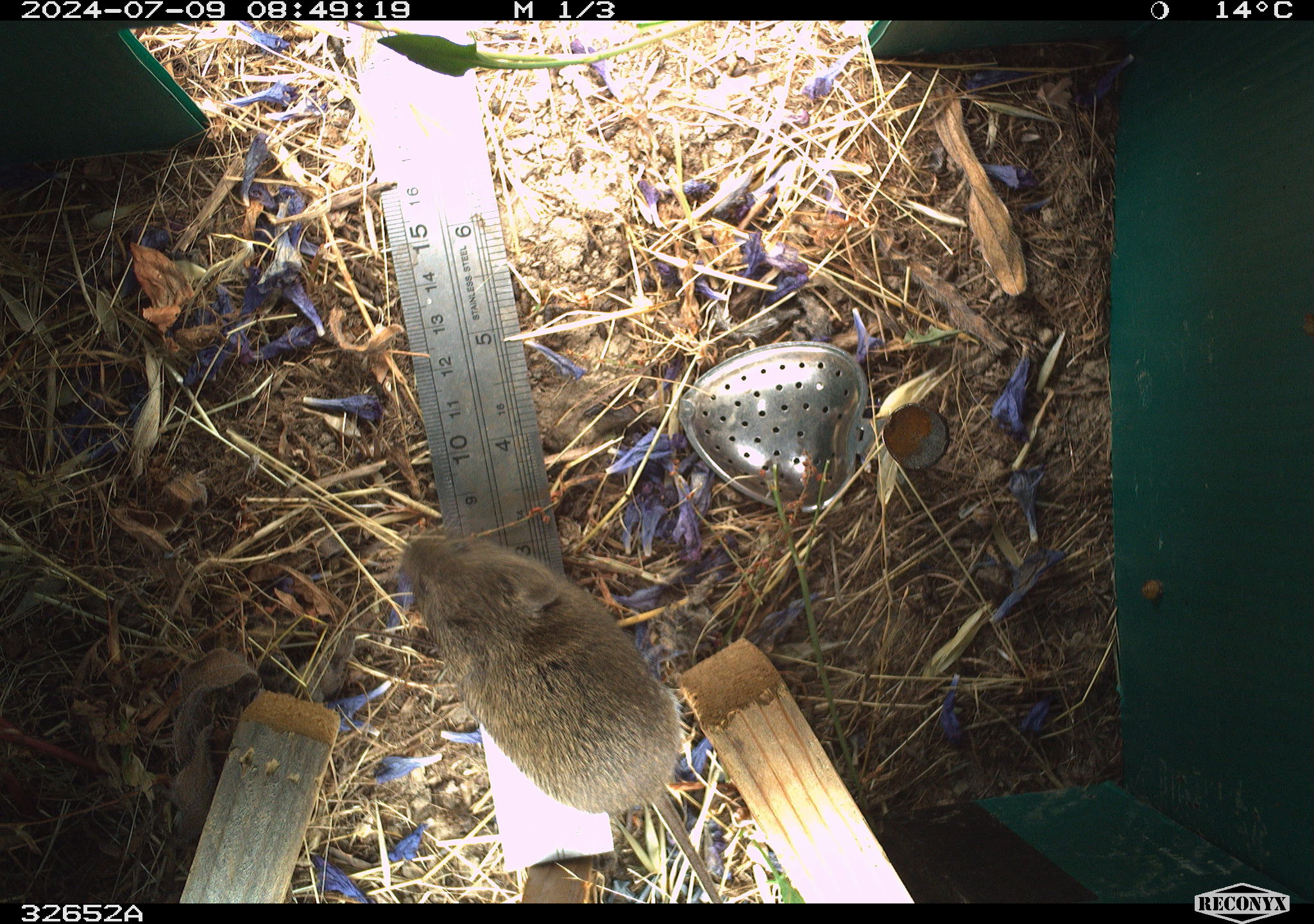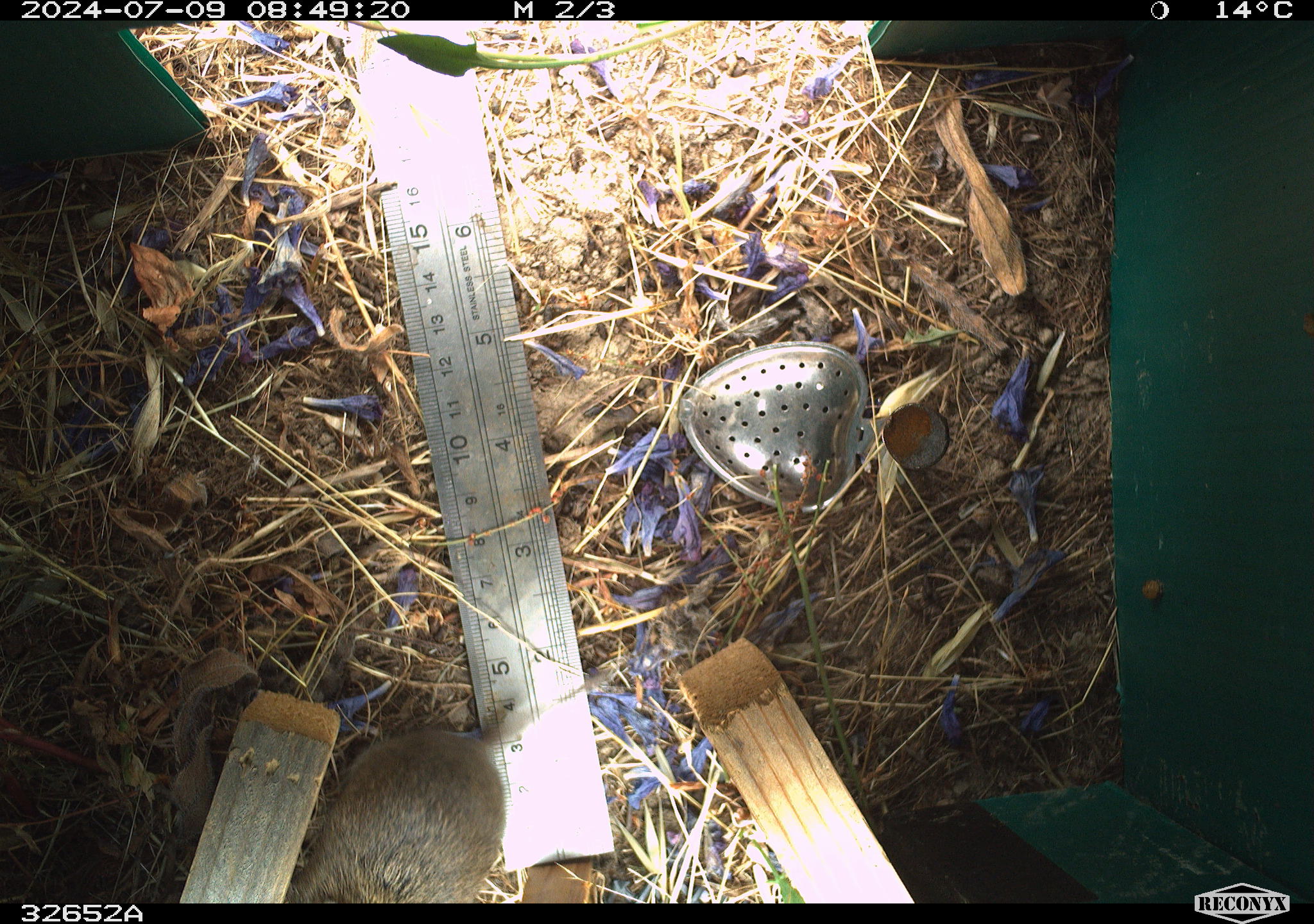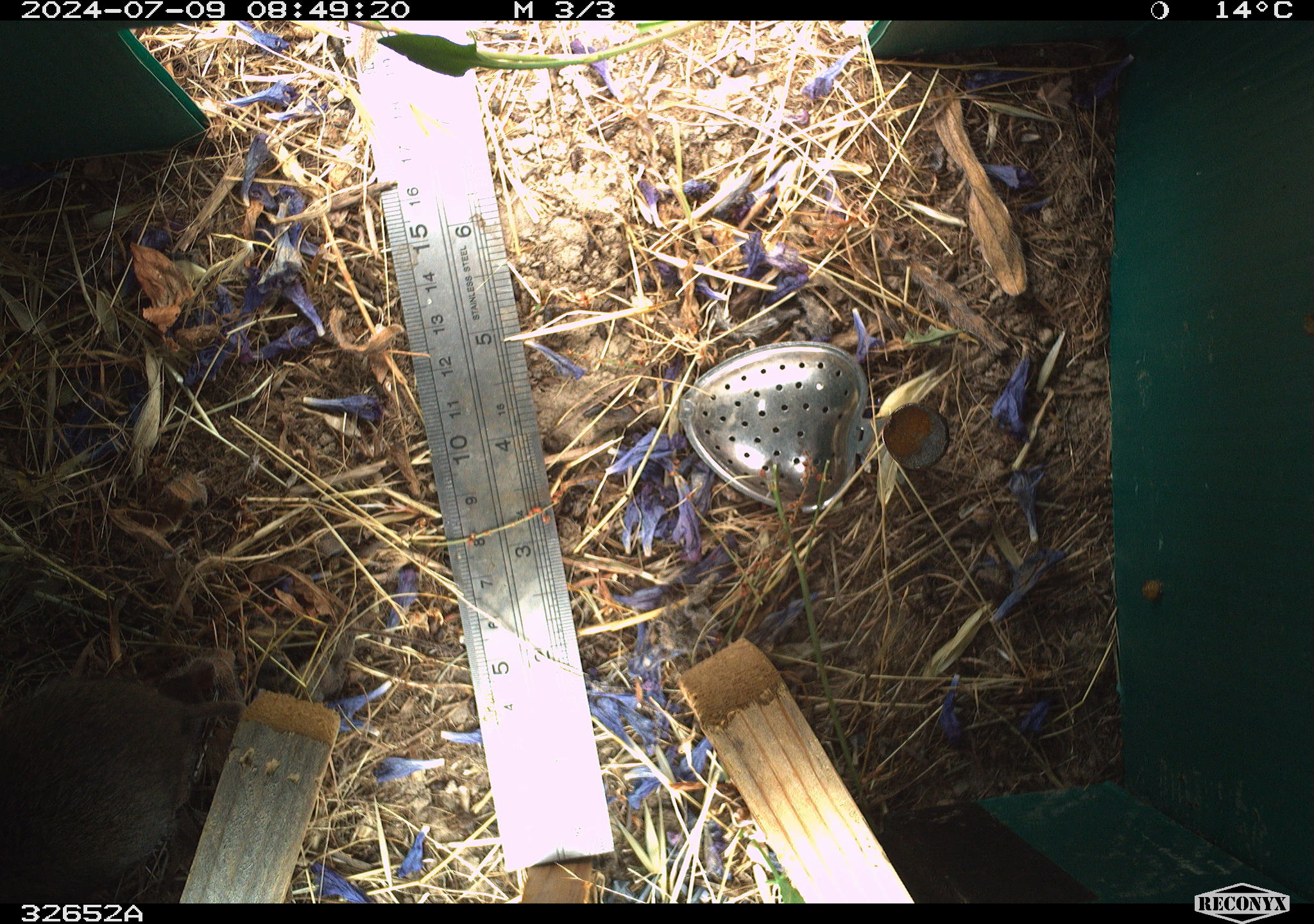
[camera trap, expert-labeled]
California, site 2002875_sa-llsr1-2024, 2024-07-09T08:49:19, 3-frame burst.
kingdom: Animalia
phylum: Chordata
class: Mammalia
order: Rodentia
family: Cricetidae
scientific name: Arvicolinae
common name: voles, lemmings, and muskrats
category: arvicolinae subfamily